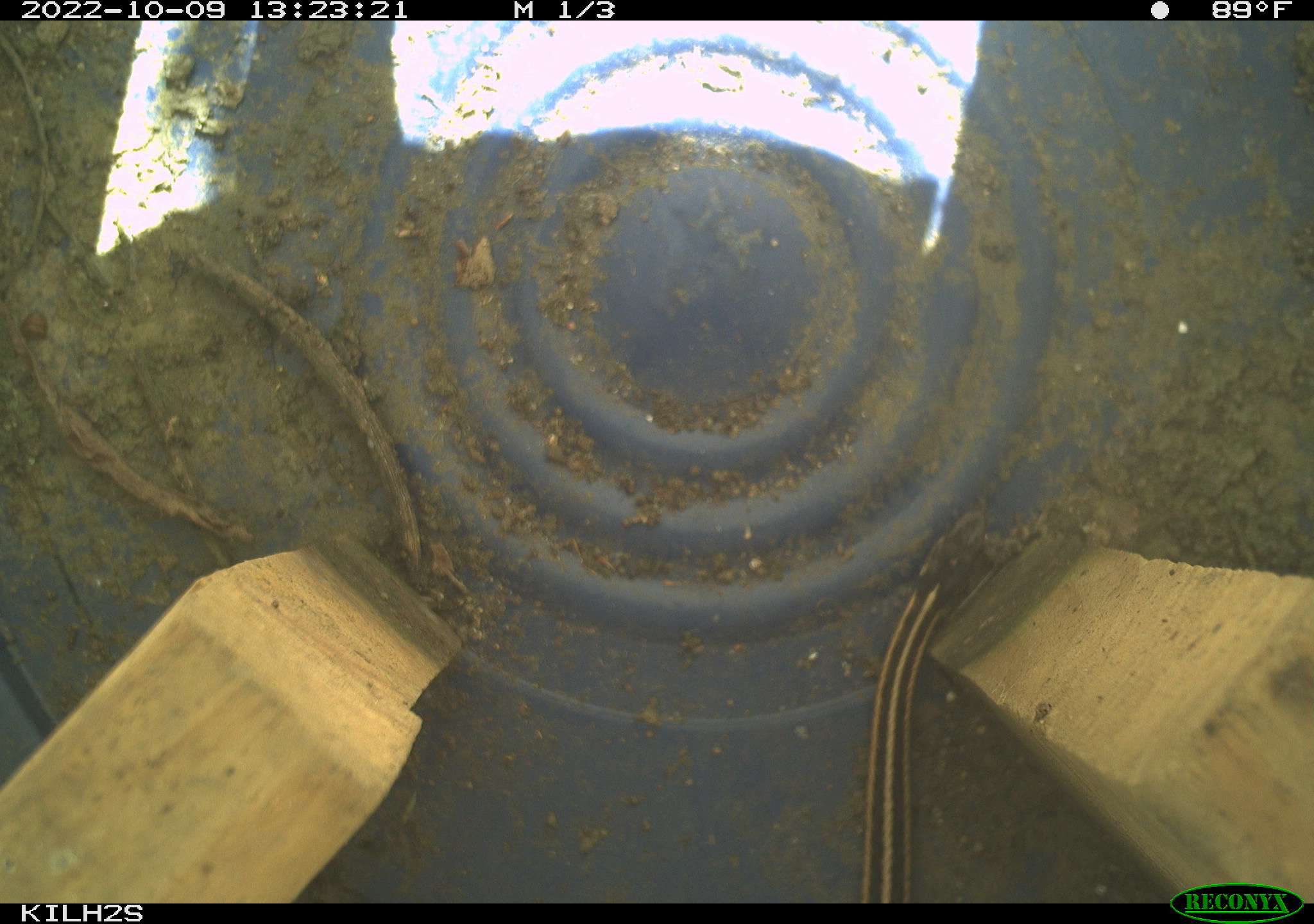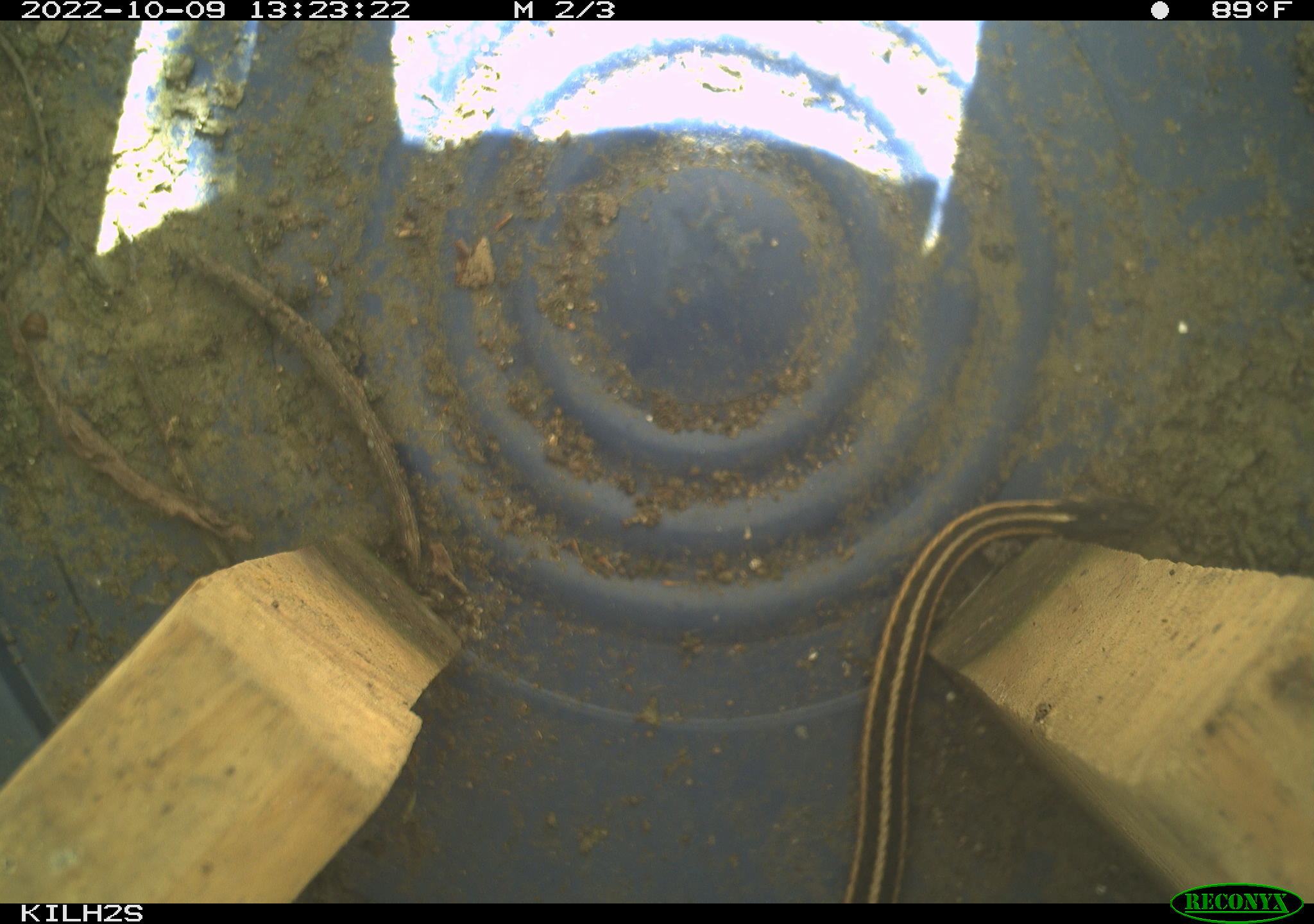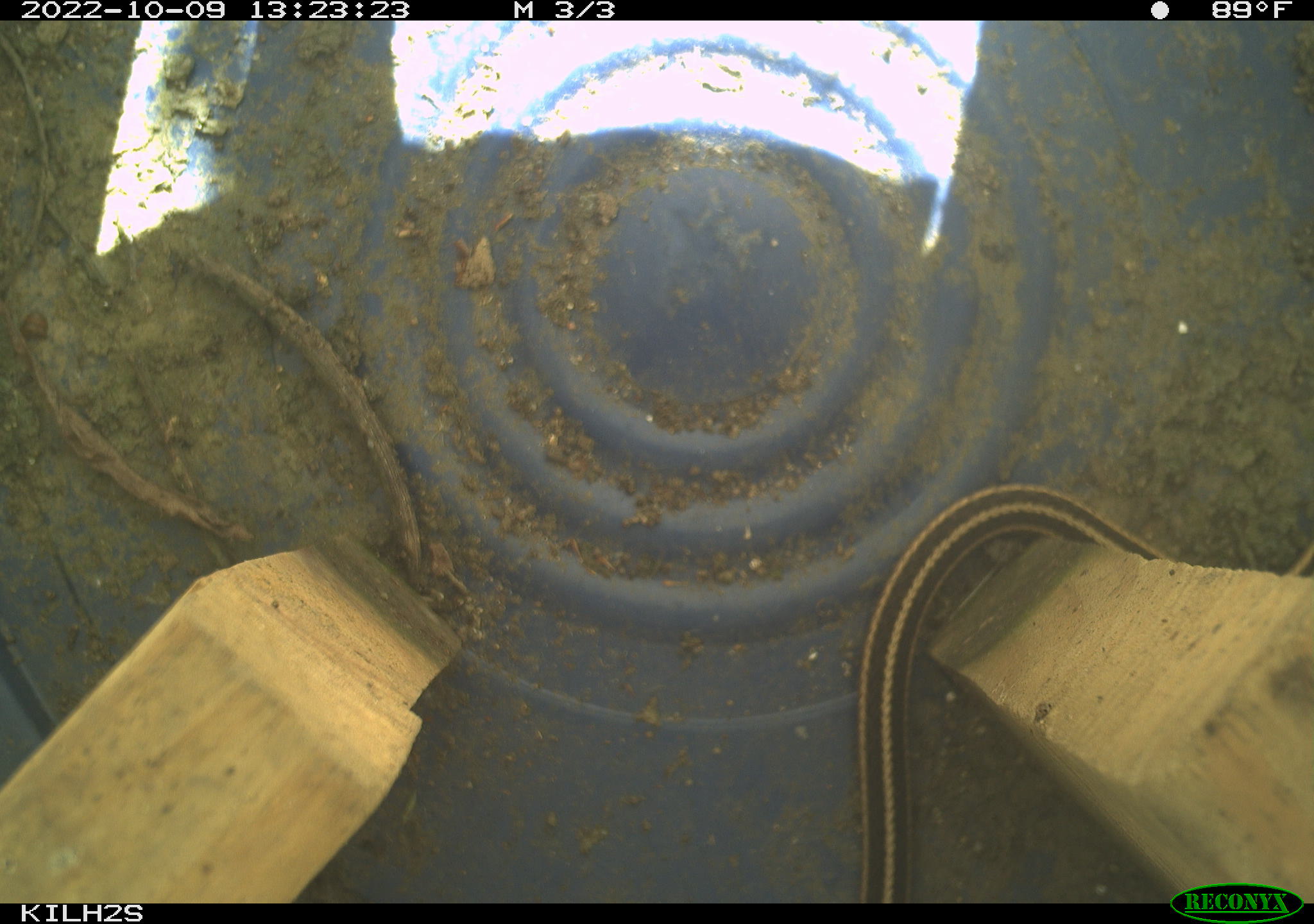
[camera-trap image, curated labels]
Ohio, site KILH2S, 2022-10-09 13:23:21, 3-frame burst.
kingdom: Animalia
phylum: Chordata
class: Reptilia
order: Squamata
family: Colubridae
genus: Thamnophis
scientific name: Thamnophis sirtalis sirtalis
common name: eastern gartersnake